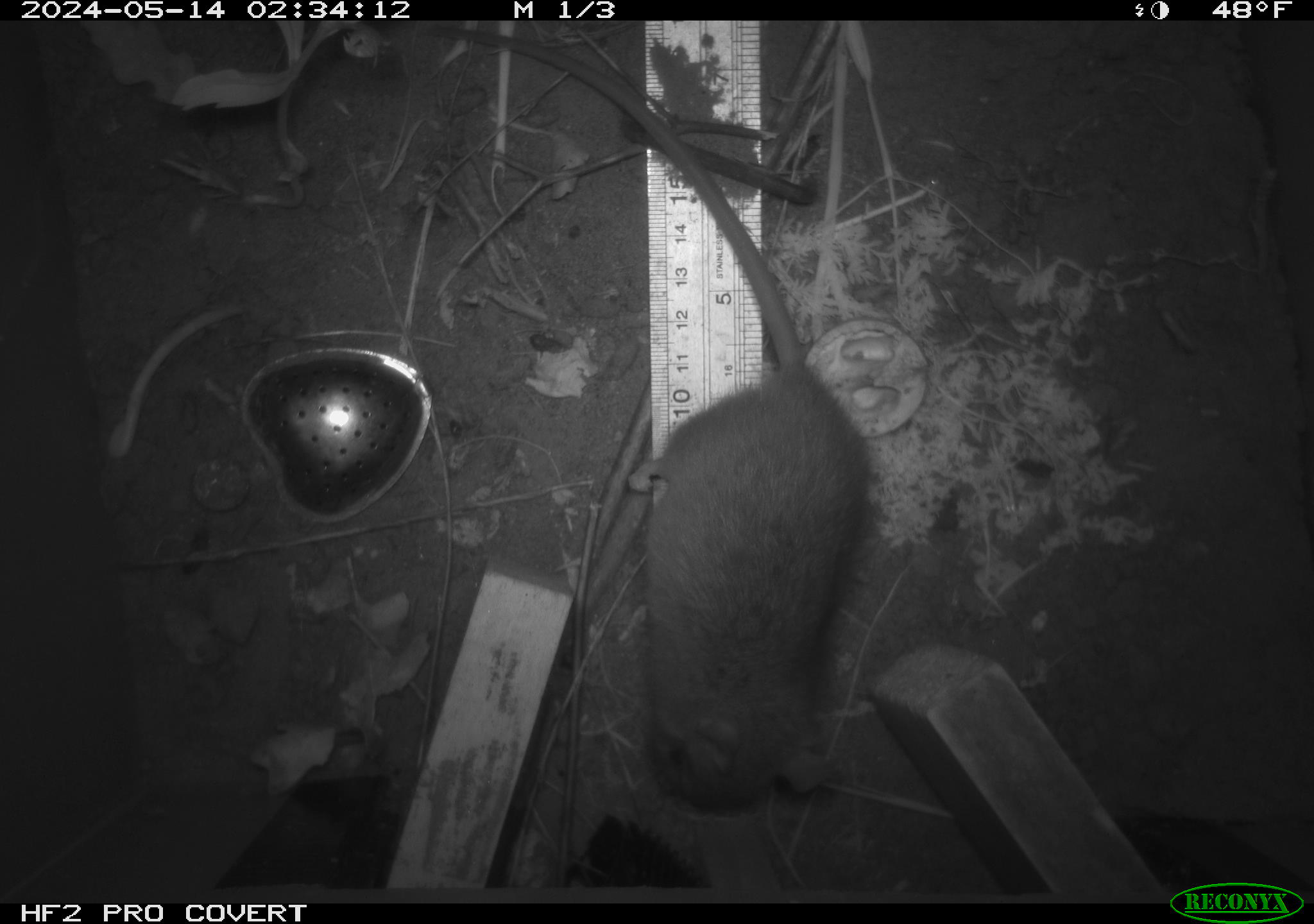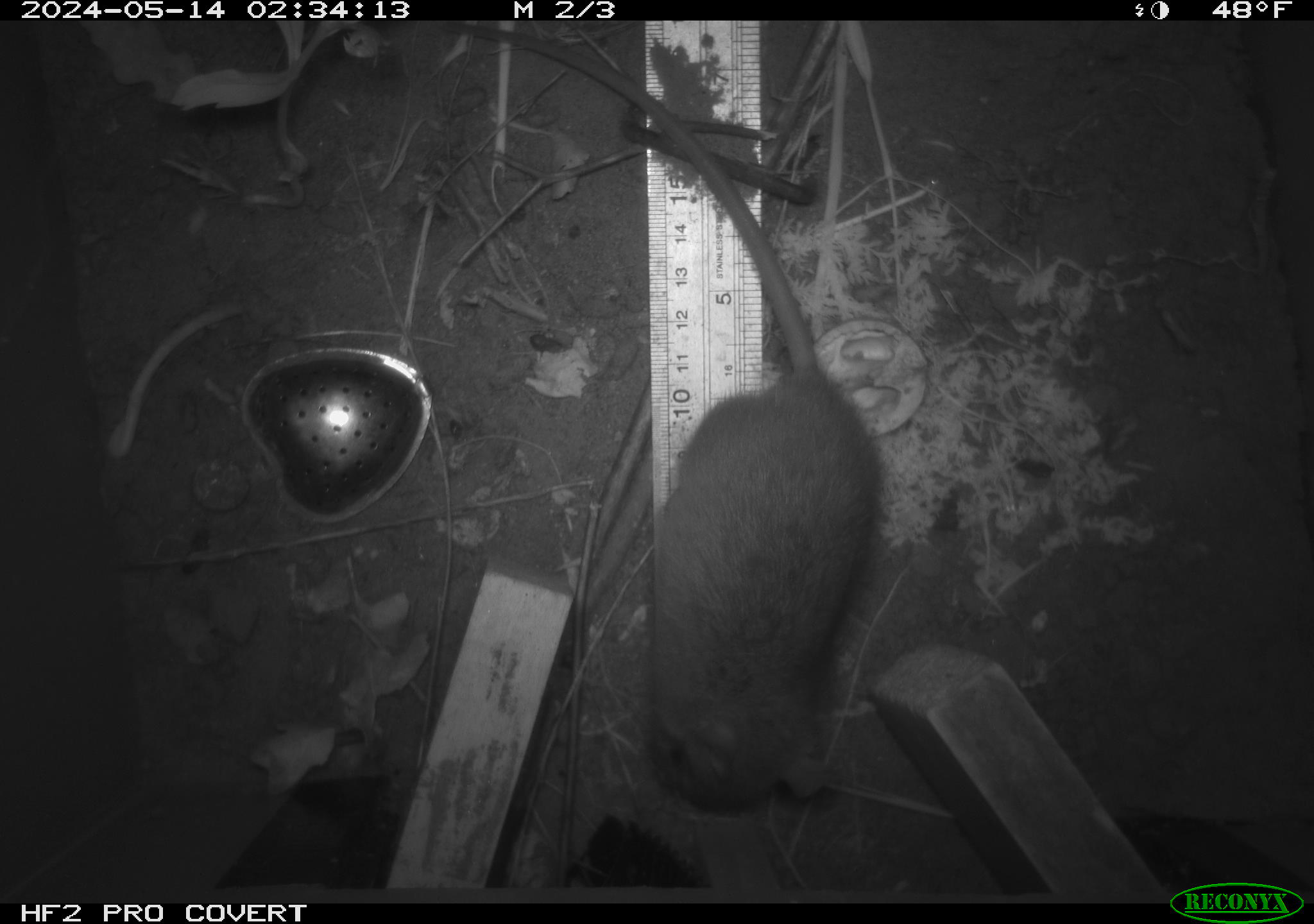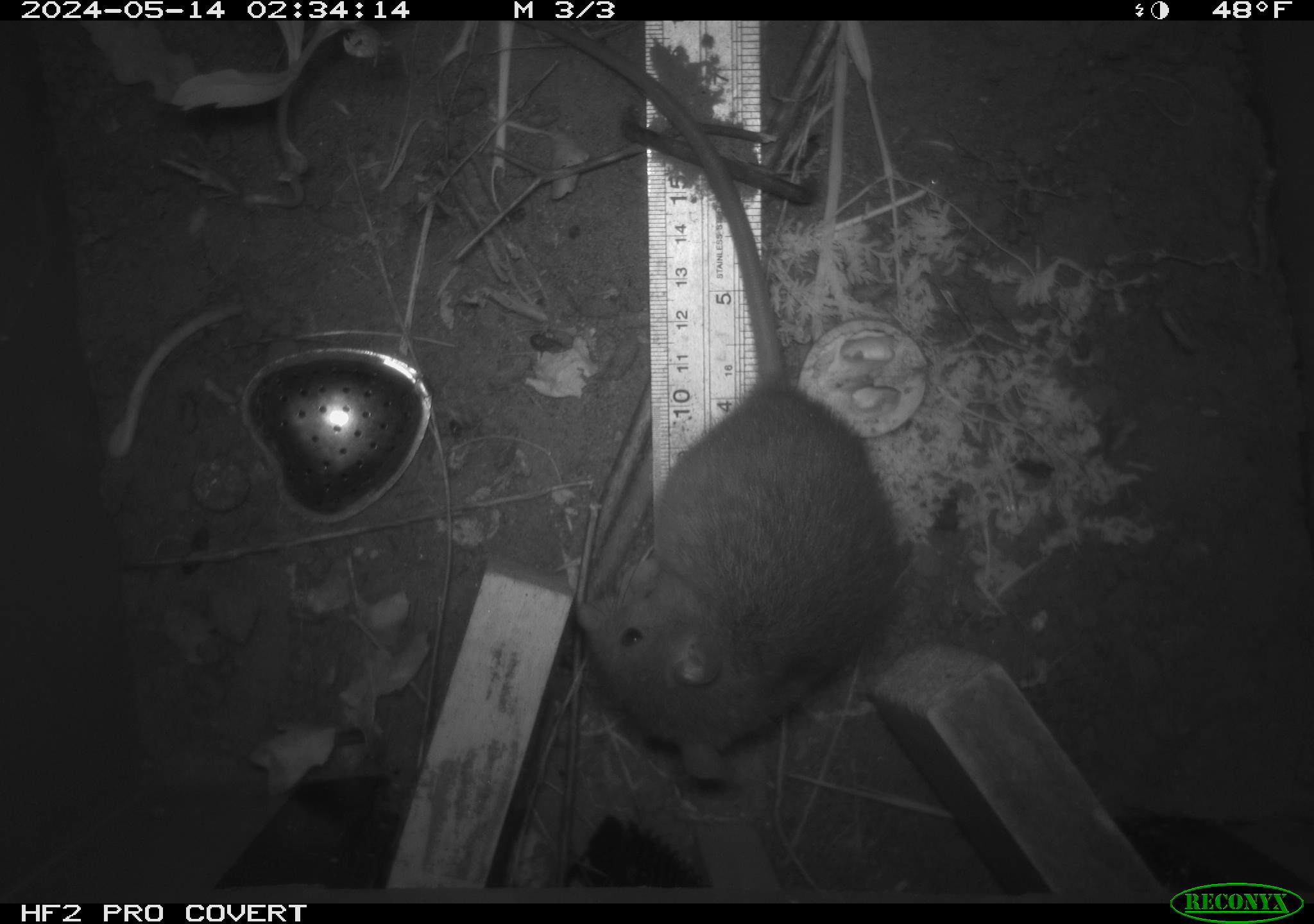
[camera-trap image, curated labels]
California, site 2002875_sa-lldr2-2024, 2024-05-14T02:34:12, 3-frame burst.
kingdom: Animalia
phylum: Chordata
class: Mammalia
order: Rodentia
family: Muridae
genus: Rattus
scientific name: Rattus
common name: rat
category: rattus species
Rattus species (rat) (Rattus).